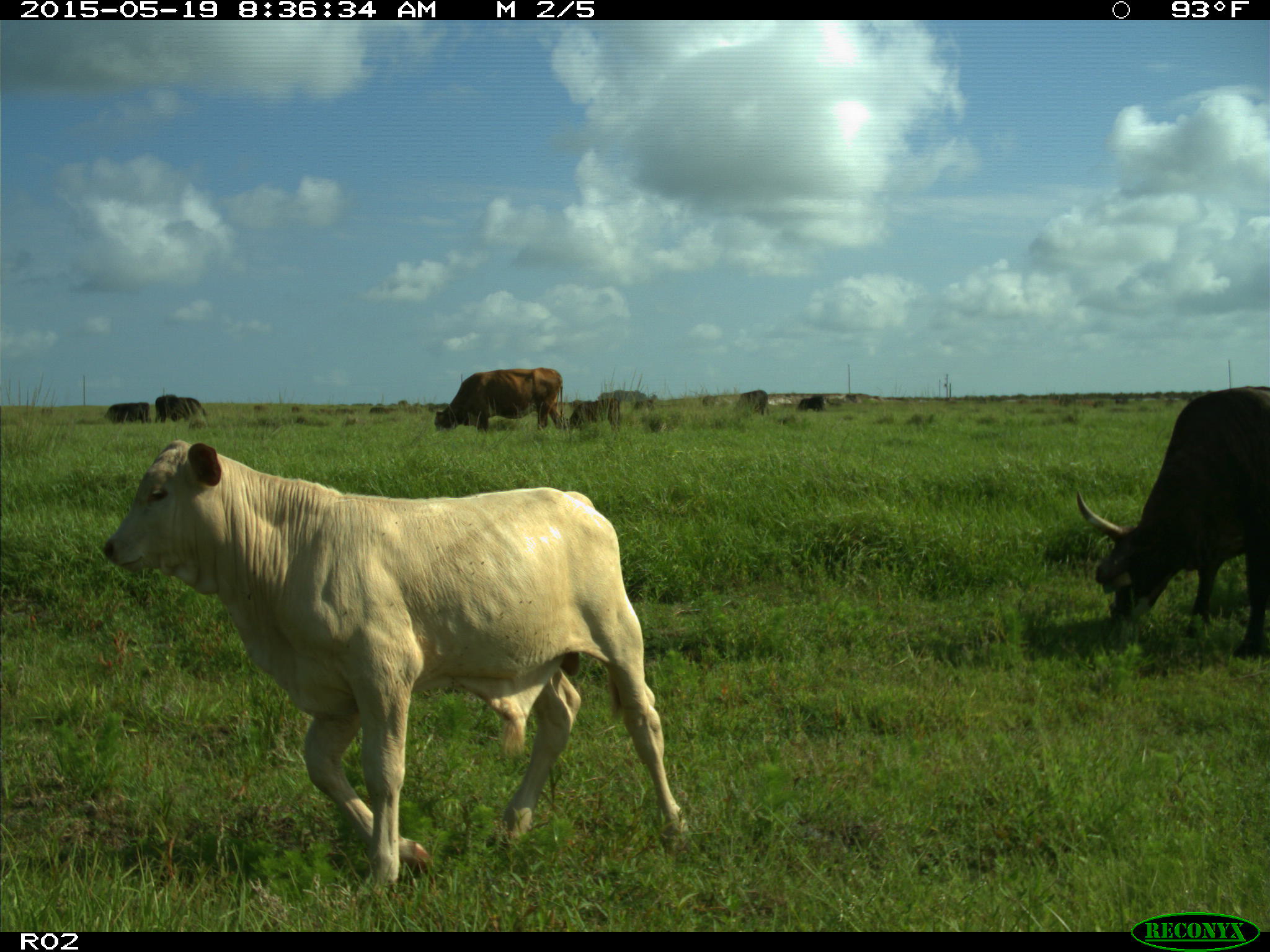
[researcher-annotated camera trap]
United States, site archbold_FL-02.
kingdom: Animalia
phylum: Chordata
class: Mammalia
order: Artiodactyla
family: Bovidae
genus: Bos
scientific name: Bos taurus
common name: domestic cow